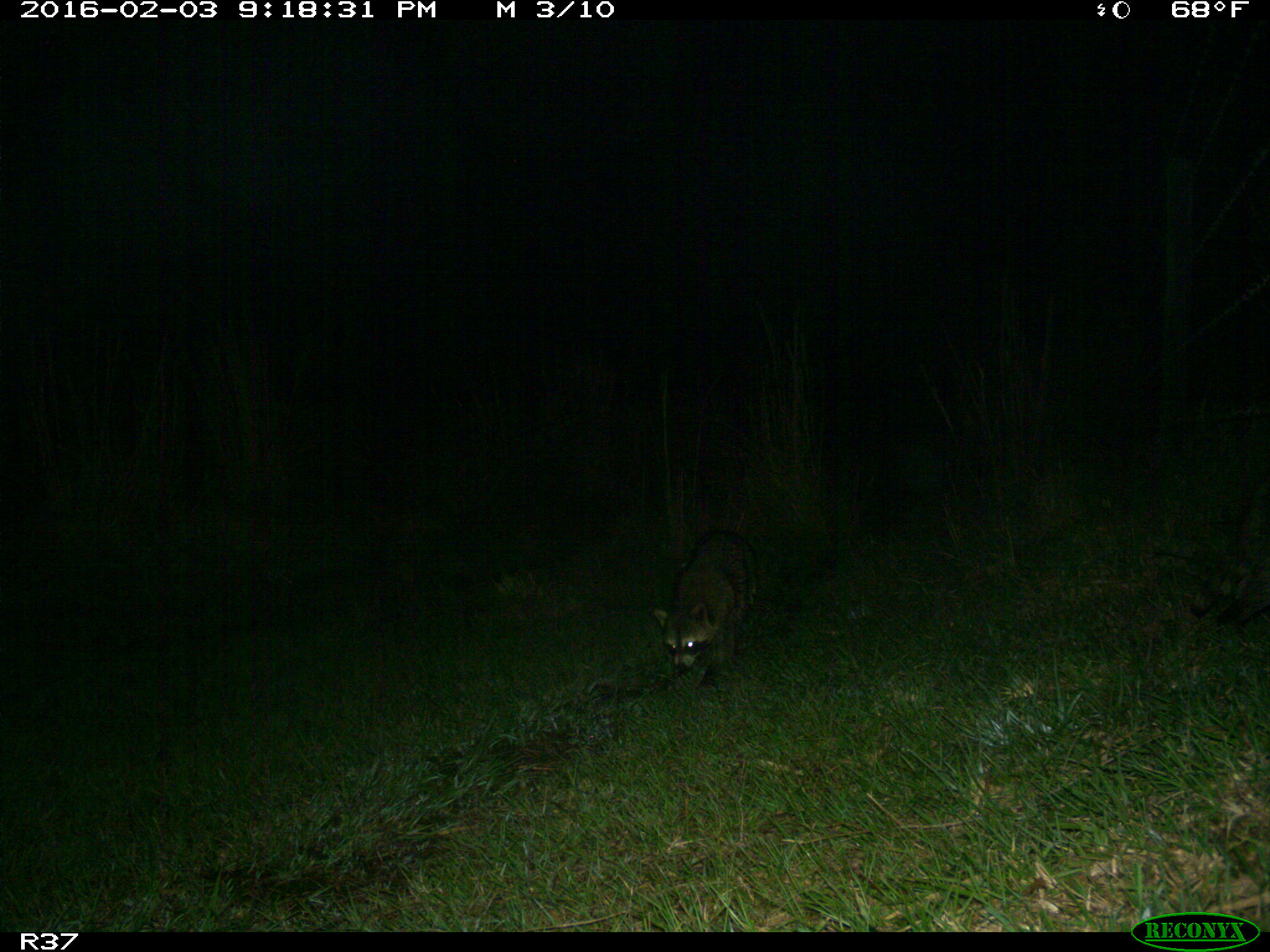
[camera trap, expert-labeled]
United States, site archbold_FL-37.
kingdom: Animalia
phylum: Chordata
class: Mammalia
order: Carnivora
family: Procyonidae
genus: Procyon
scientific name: Procyon lotor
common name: common raccoon